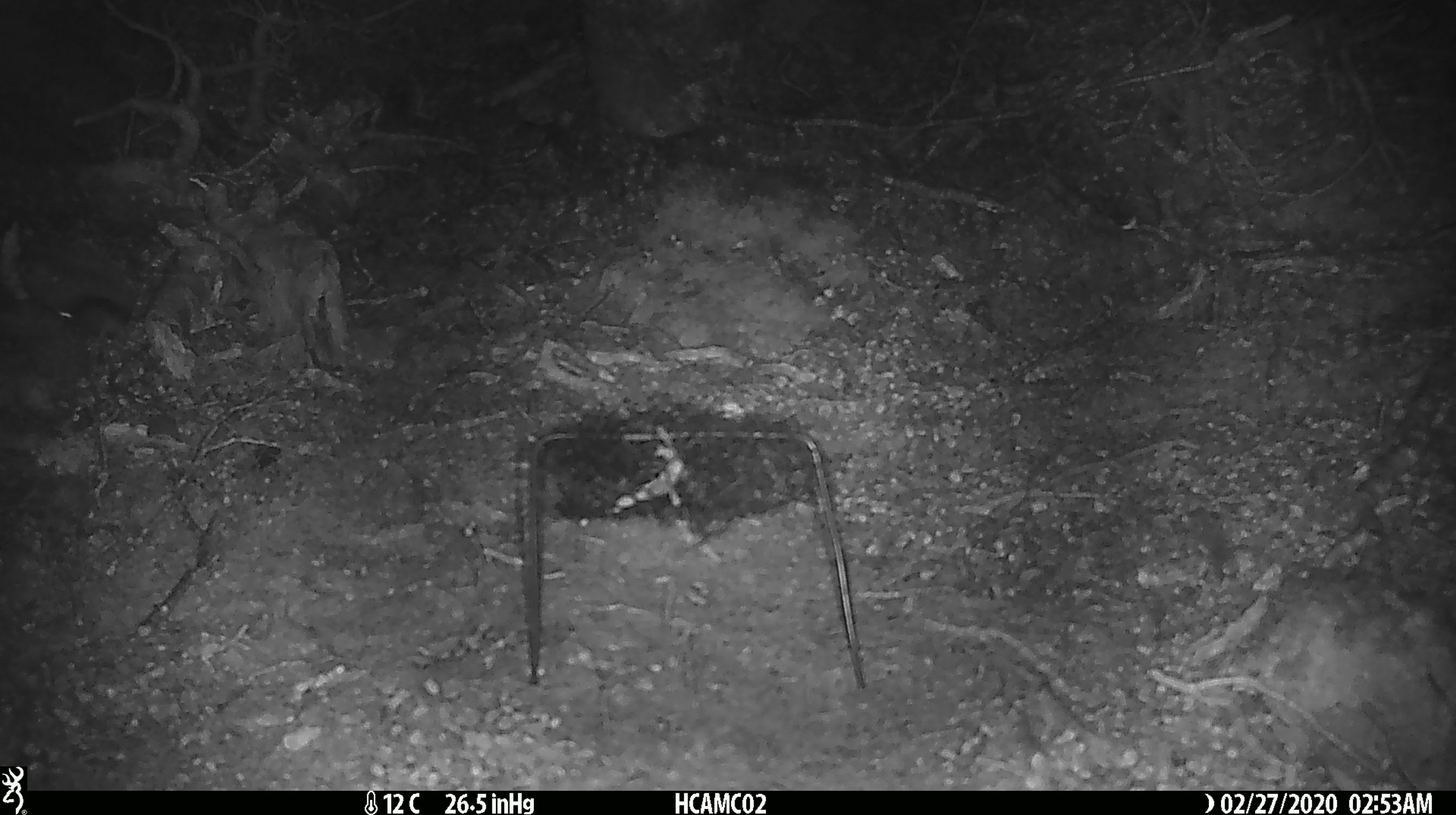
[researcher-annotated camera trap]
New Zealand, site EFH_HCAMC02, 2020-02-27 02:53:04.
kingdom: Animalia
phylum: Chordata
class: Mammalia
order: Rodentia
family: Muridae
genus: Mus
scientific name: Mus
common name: mouse